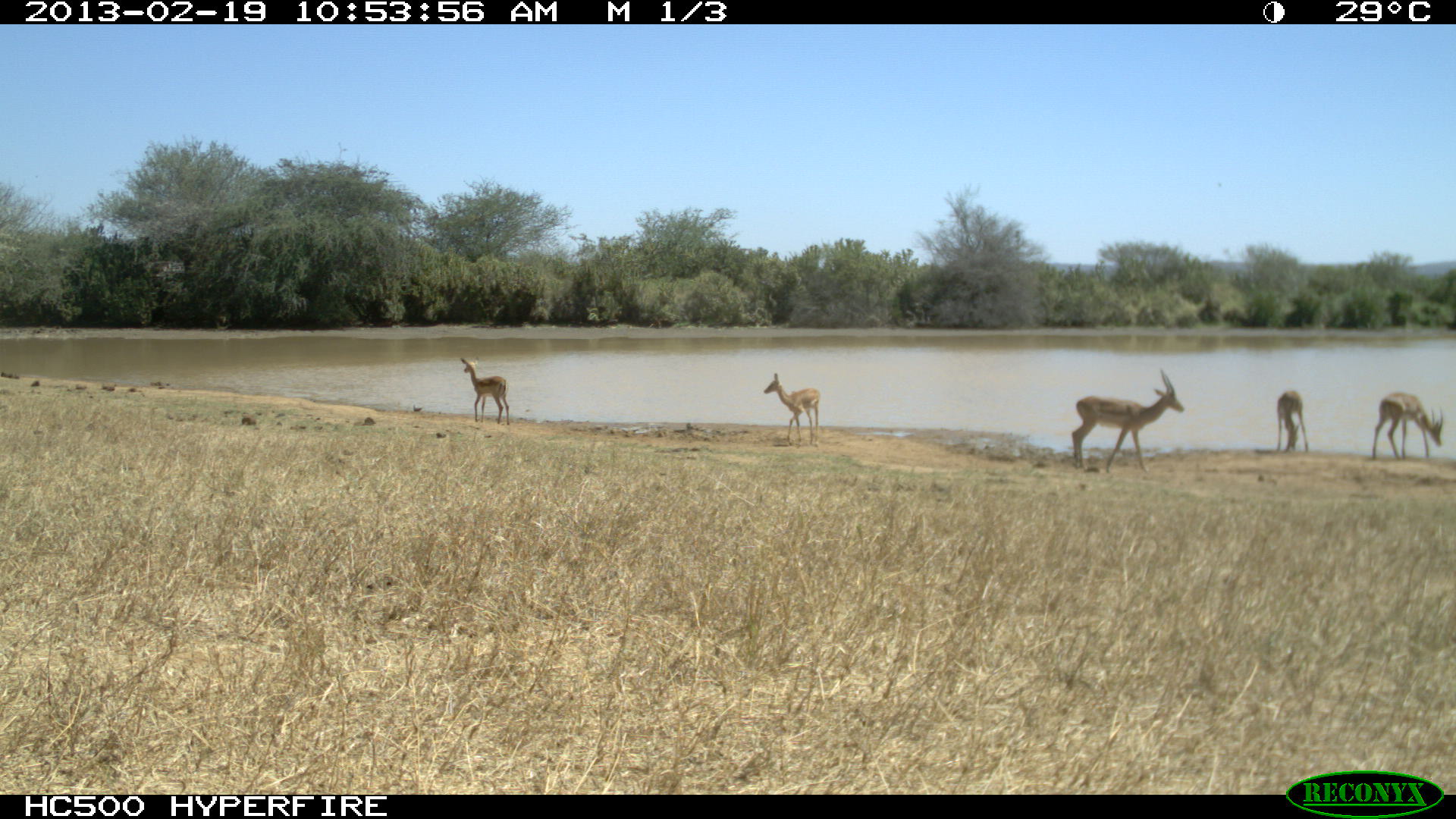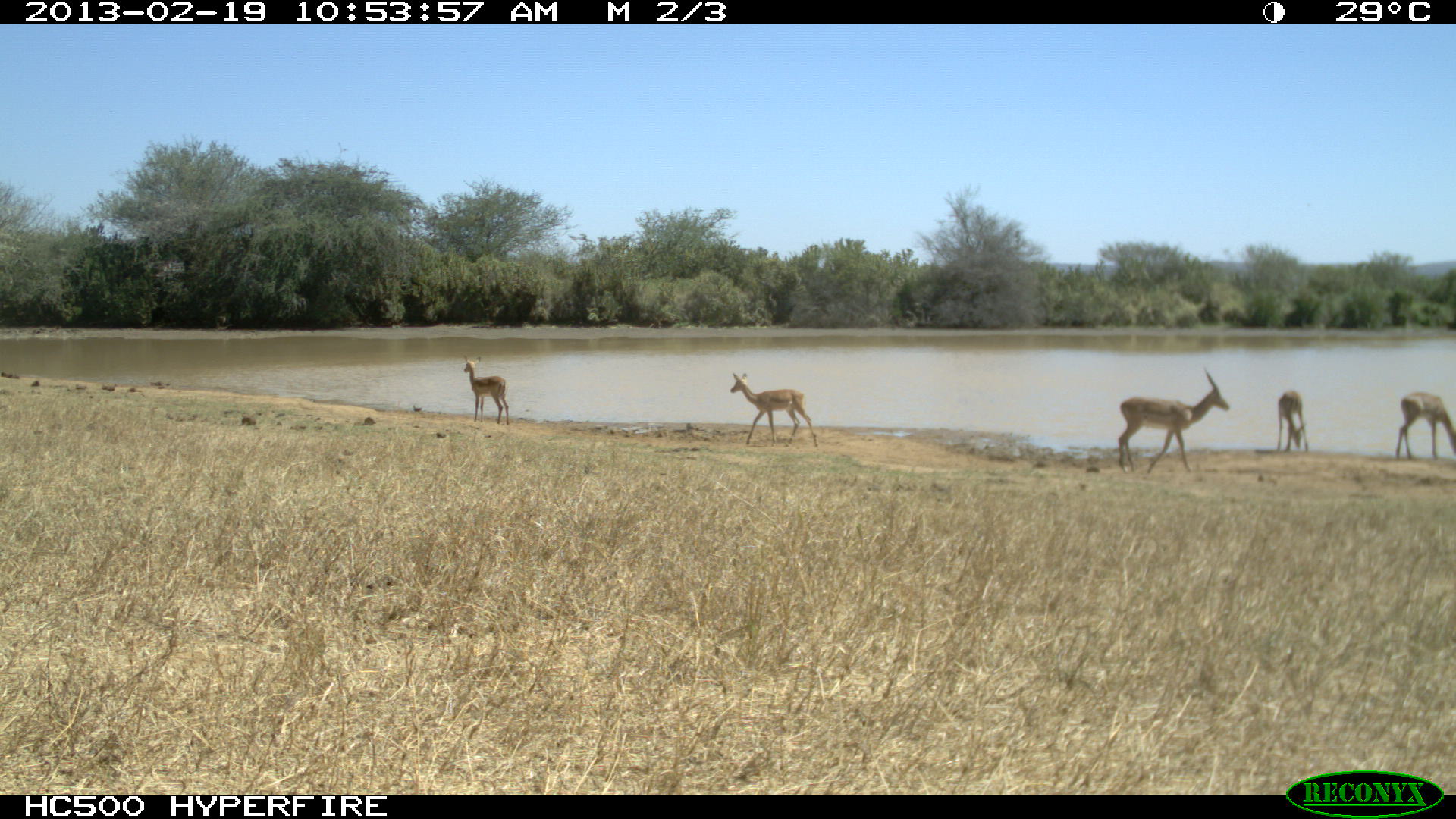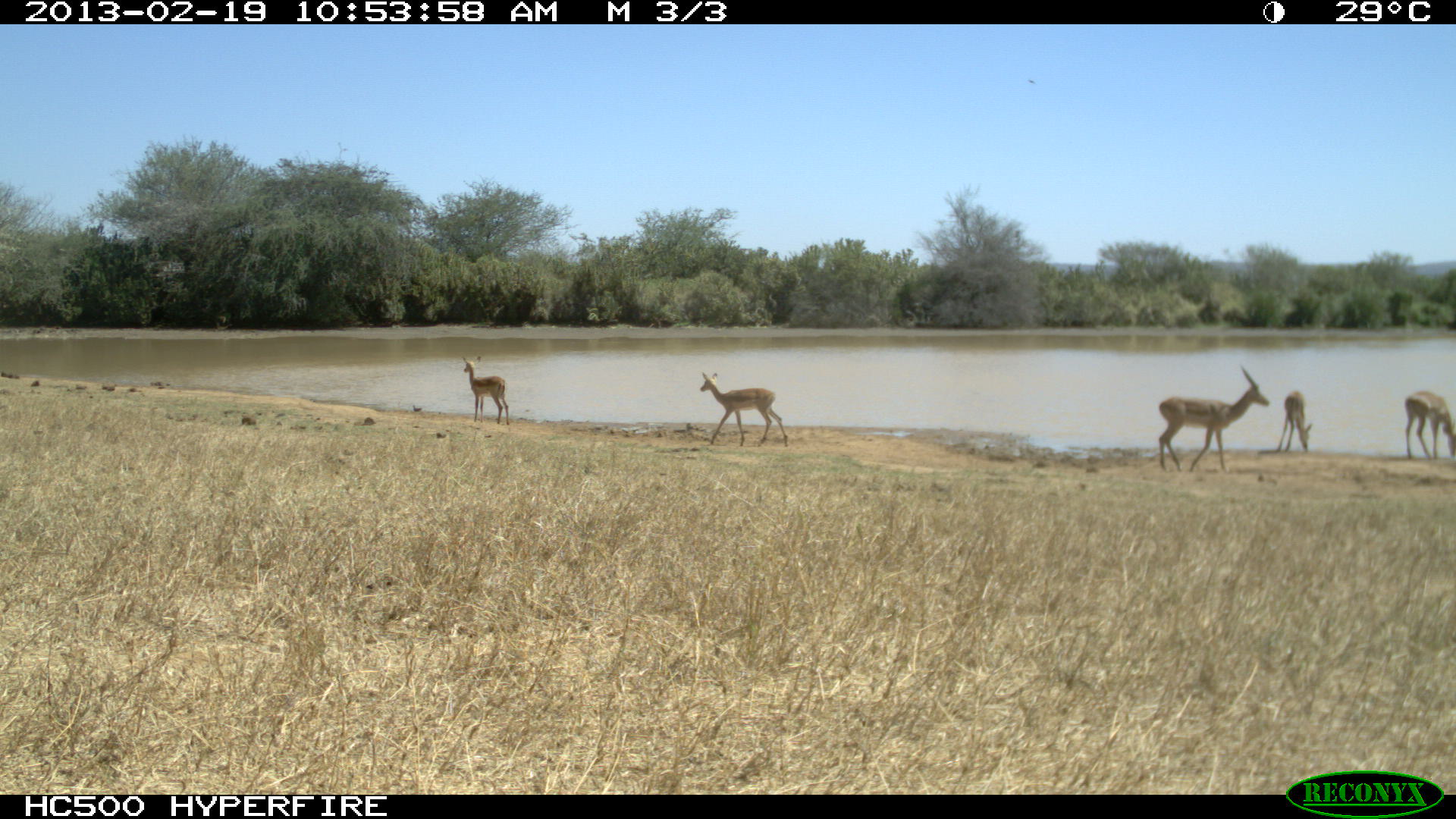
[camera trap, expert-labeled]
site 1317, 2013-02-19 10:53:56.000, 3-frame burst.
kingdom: Animalia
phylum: Chordata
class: Mammalia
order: Artiodactyla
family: Bovidae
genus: Aepyceros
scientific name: Aepyceros melampus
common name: impala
Aepyceros melampus (impala), count 5.